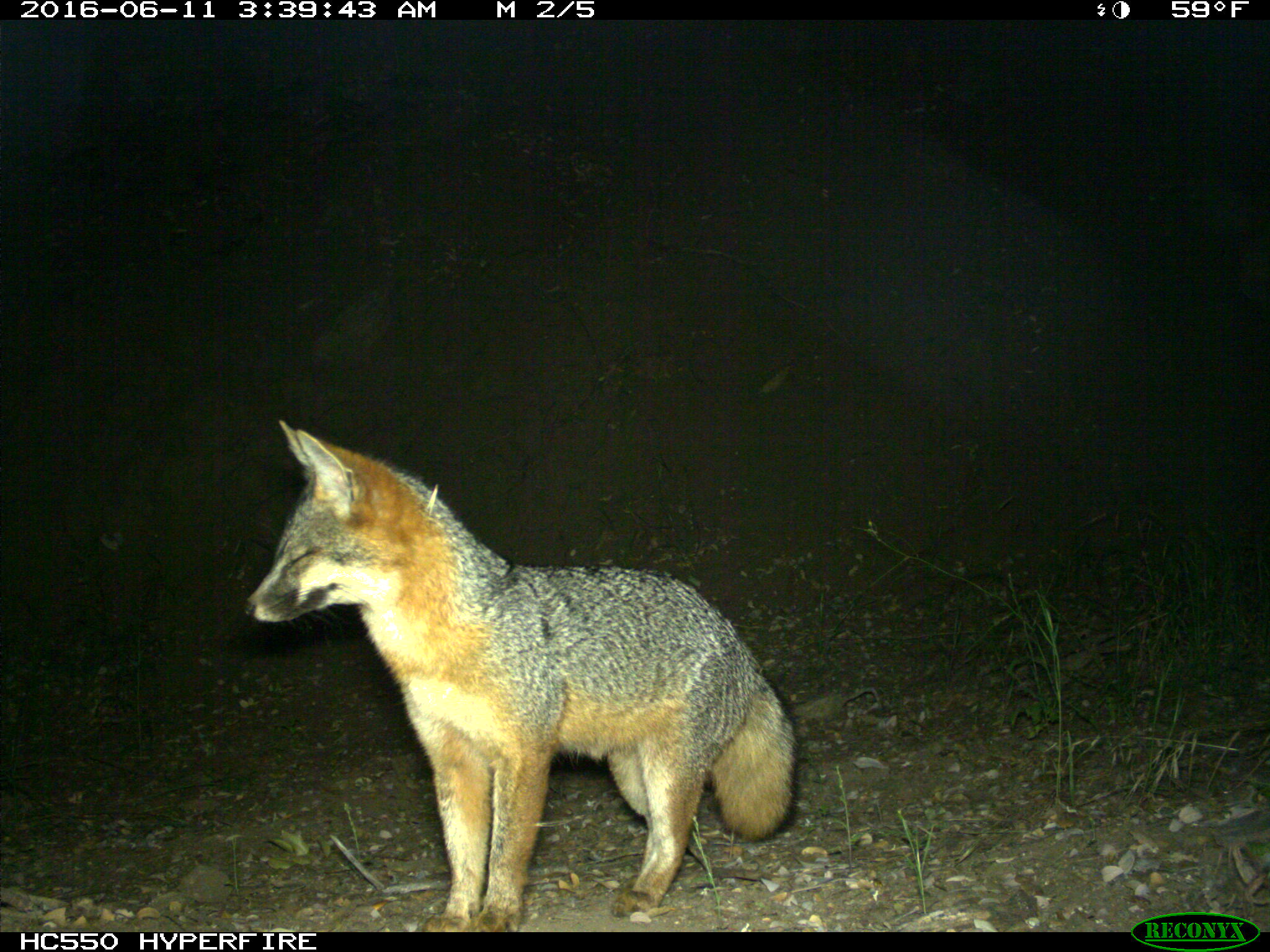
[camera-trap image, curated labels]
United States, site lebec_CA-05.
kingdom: Animalia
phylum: Chordata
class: Mammalia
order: Carnivora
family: Canidae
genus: Urocyon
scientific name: Urocyon cinereoargenteus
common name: gray fox